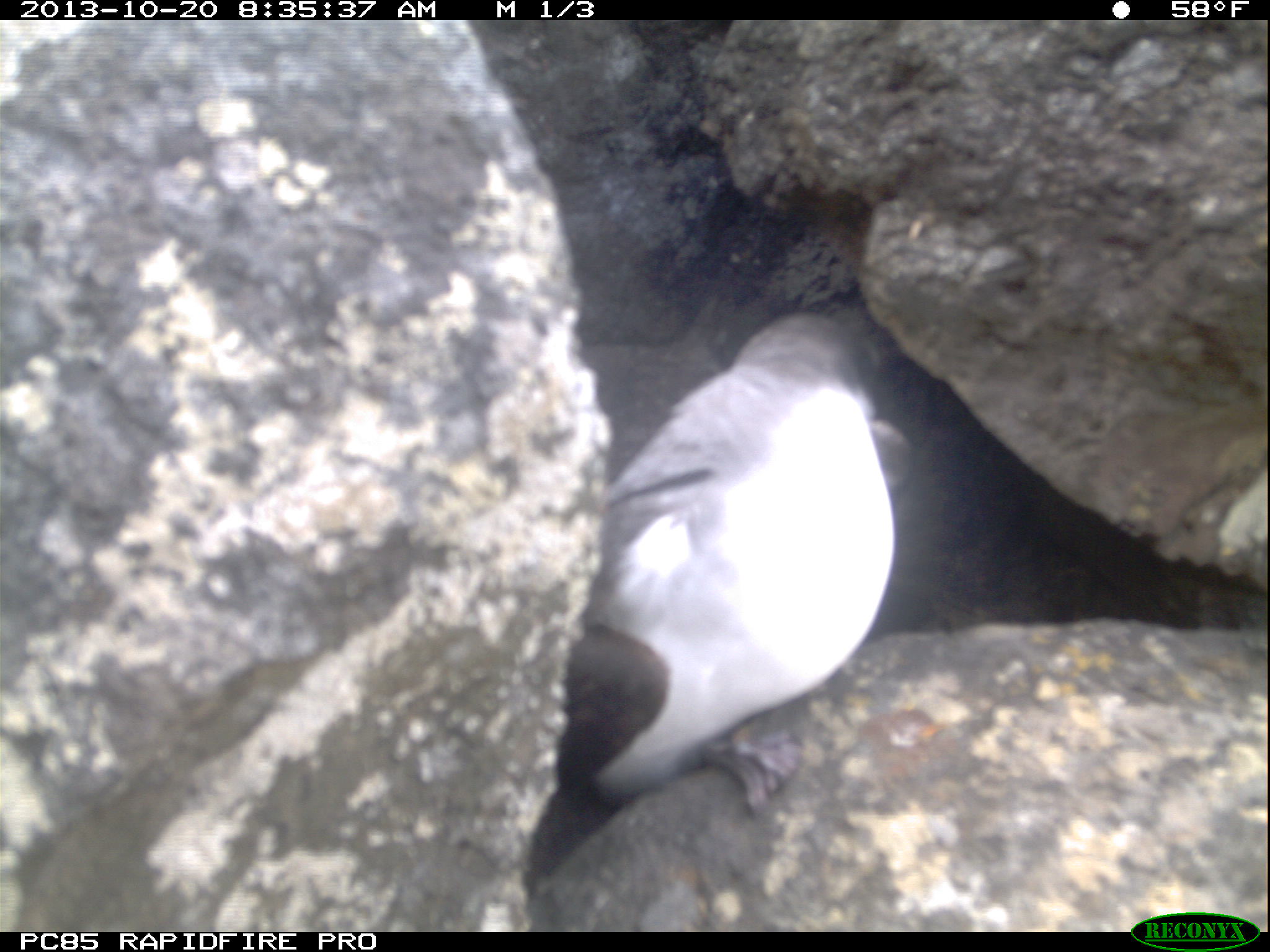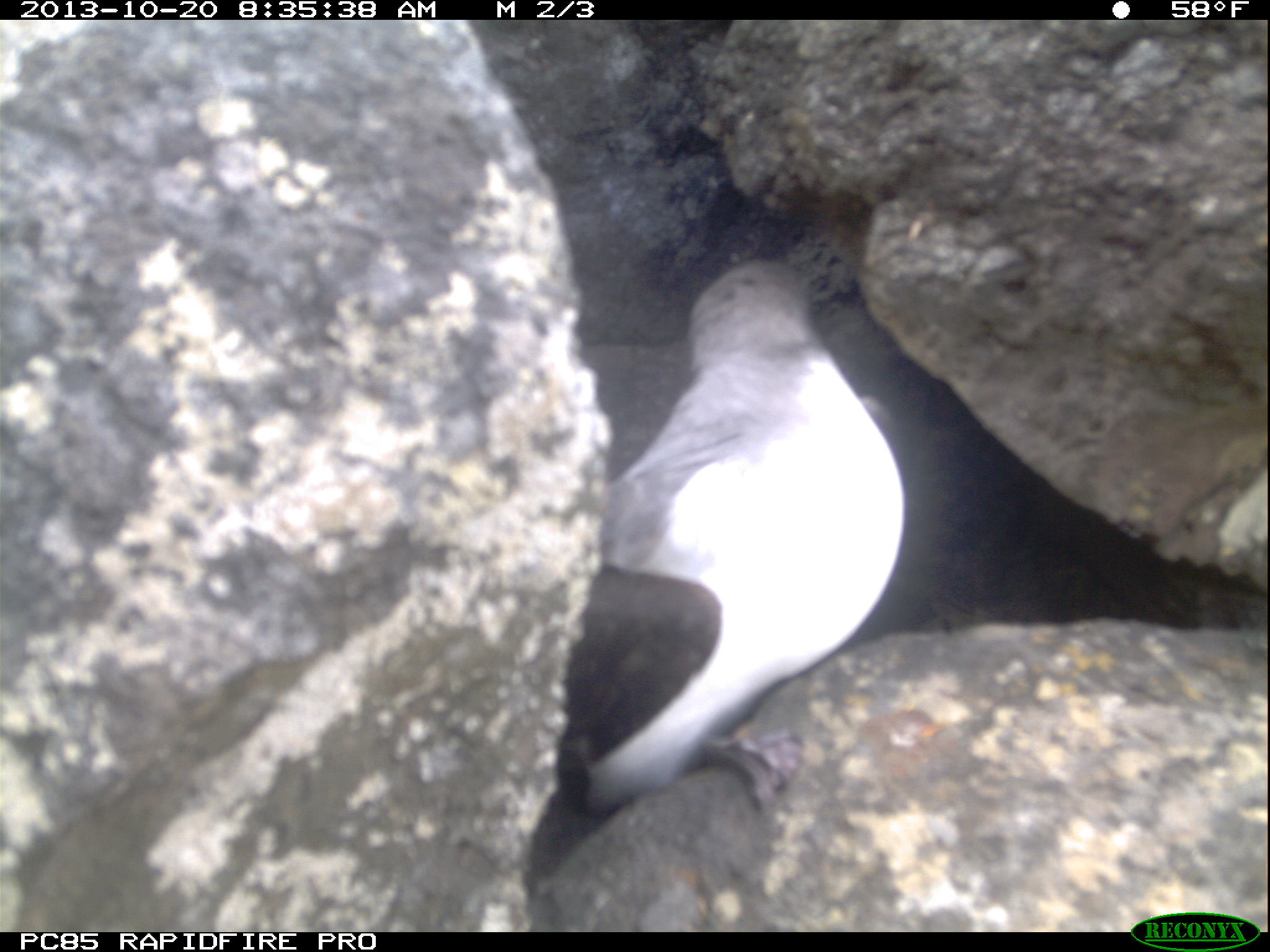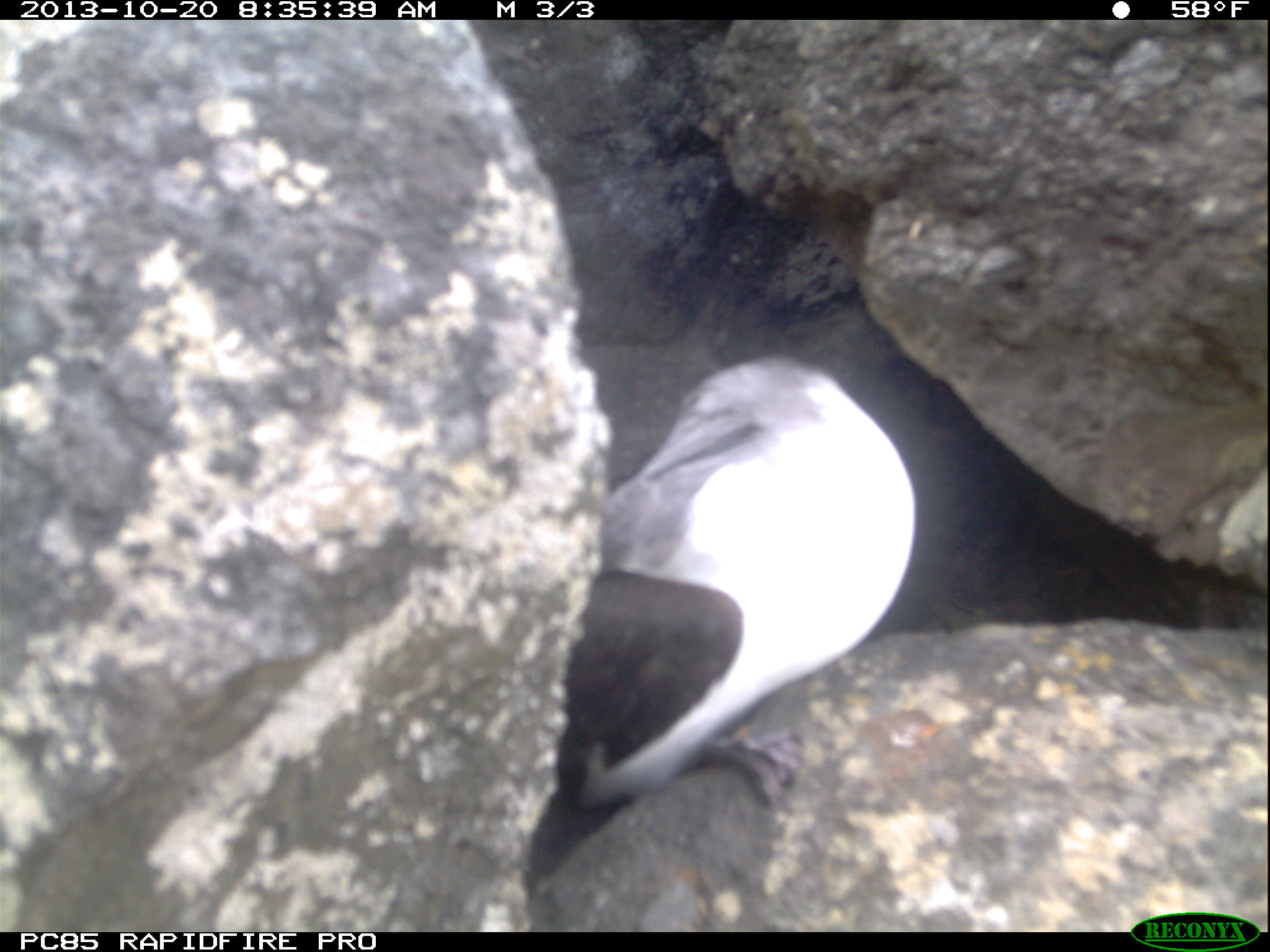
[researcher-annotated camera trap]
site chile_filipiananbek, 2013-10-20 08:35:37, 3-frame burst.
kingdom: Animalia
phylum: Chordata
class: Aves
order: Procellariiformes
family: Procellariidae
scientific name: Procellariidae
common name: petrel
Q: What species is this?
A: Petrel (Procellariidae).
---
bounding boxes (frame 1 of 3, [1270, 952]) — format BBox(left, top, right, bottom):
petrel: BBox(511, 301, 934, 826)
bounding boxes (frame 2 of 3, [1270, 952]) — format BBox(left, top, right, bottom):
petrel: BBox(545, 244, 907, 831)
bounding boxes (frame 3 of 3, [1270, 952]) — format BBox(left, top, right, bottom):
petrel: BBox(511, 307, 961, 854)